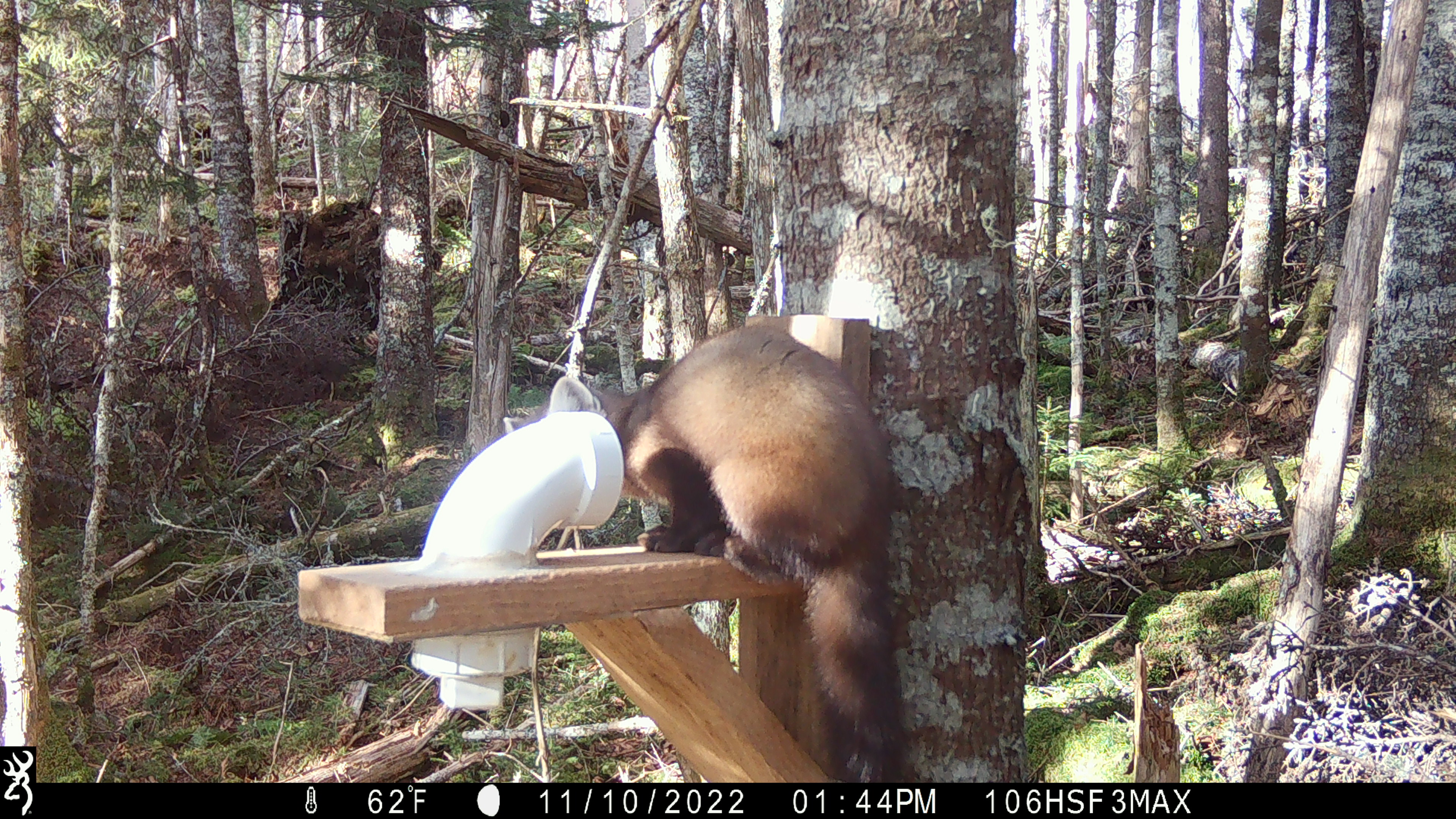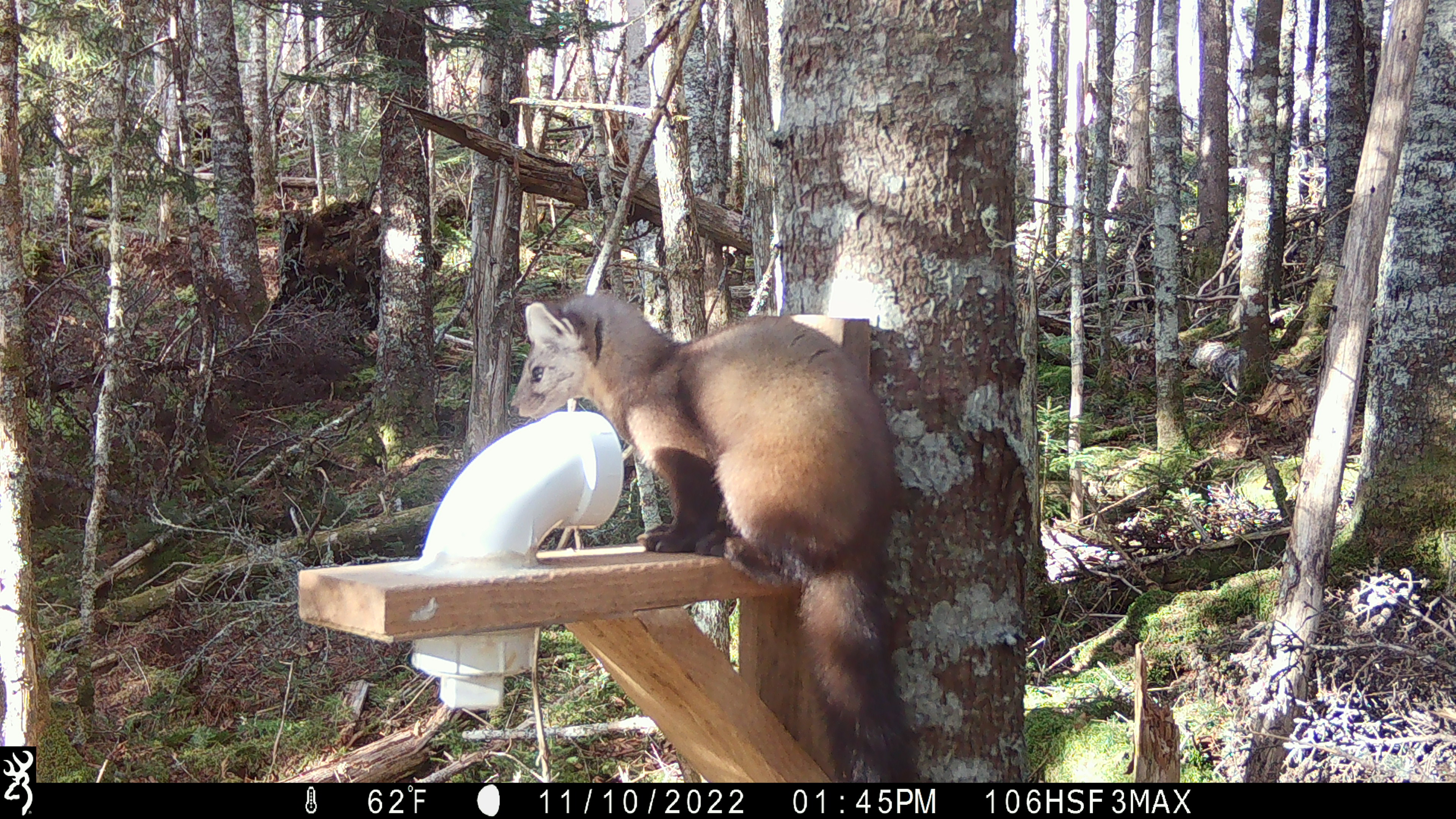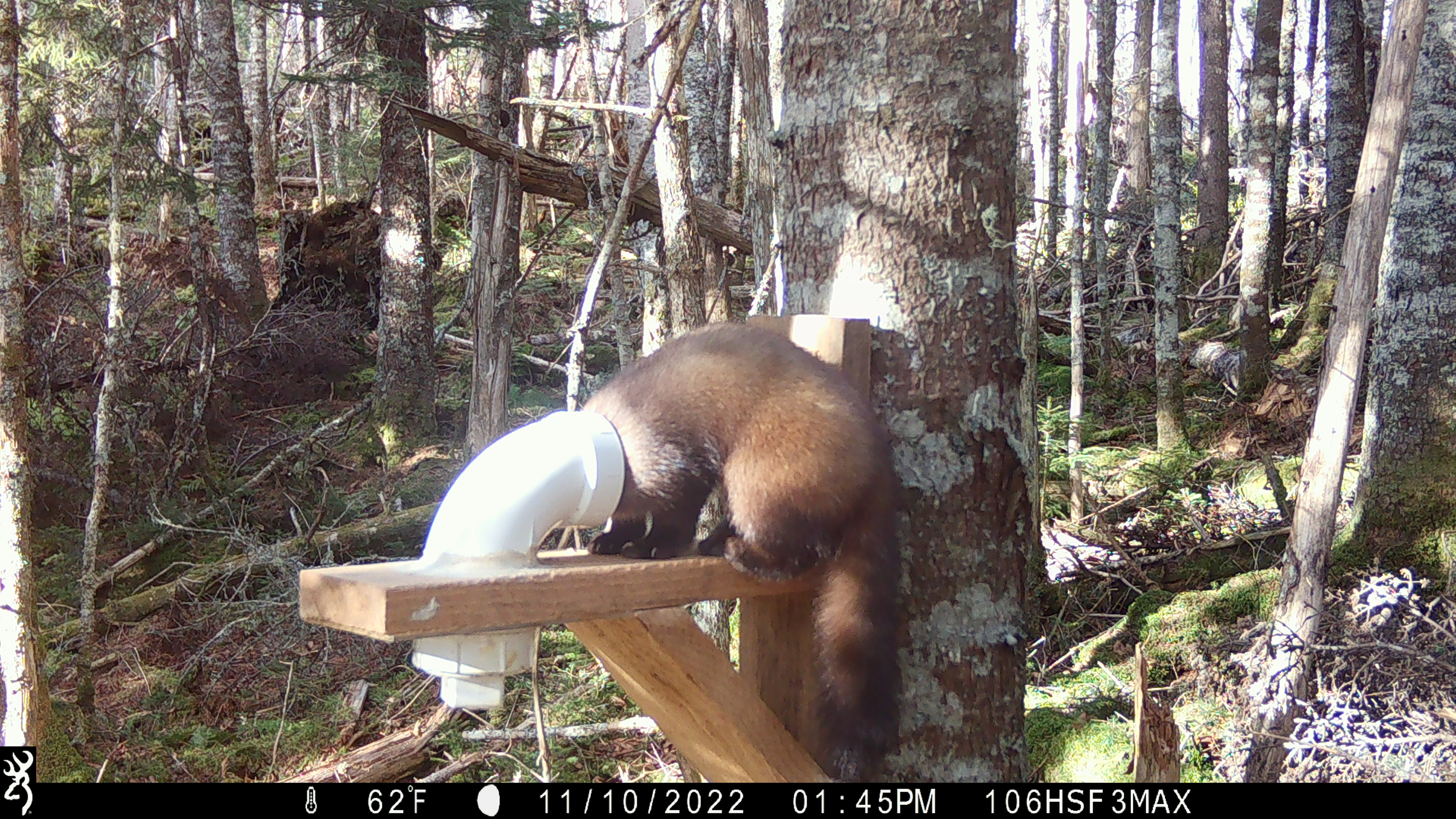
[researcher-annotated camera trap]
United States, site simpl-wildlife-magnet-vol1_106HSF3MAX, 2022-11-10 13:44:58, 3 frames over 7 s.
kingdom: Animalia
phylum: Chordata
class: Mammalia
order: Carnivora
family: Mustelidae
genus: Martes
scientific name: Martes americana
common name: american marten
American marten (Martes americana).